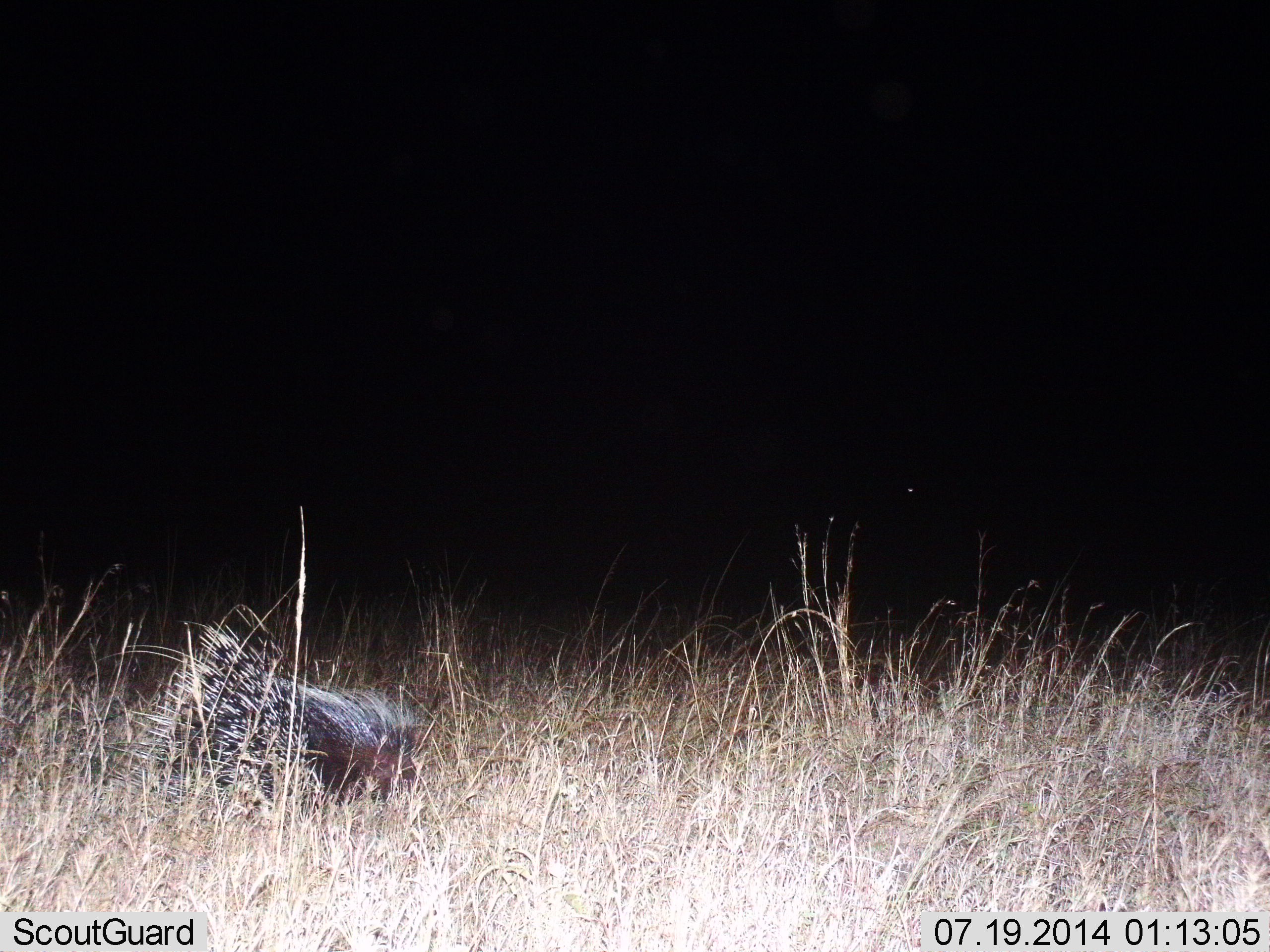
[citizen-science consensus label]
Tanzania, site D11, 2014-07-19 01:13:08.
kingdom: Animalia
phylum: Chordata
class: Mammalia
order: Rodentia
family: Hystricidae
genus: Hystrix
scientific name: Hystrix cristata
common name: crested porcupine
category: porcupine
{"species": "porcupine (crested porcupine) (Hystrix cristata)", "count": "1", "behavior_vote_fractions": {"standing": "30%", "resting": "0%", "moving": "70%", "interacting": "0%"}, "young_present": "0%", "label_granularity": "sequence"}